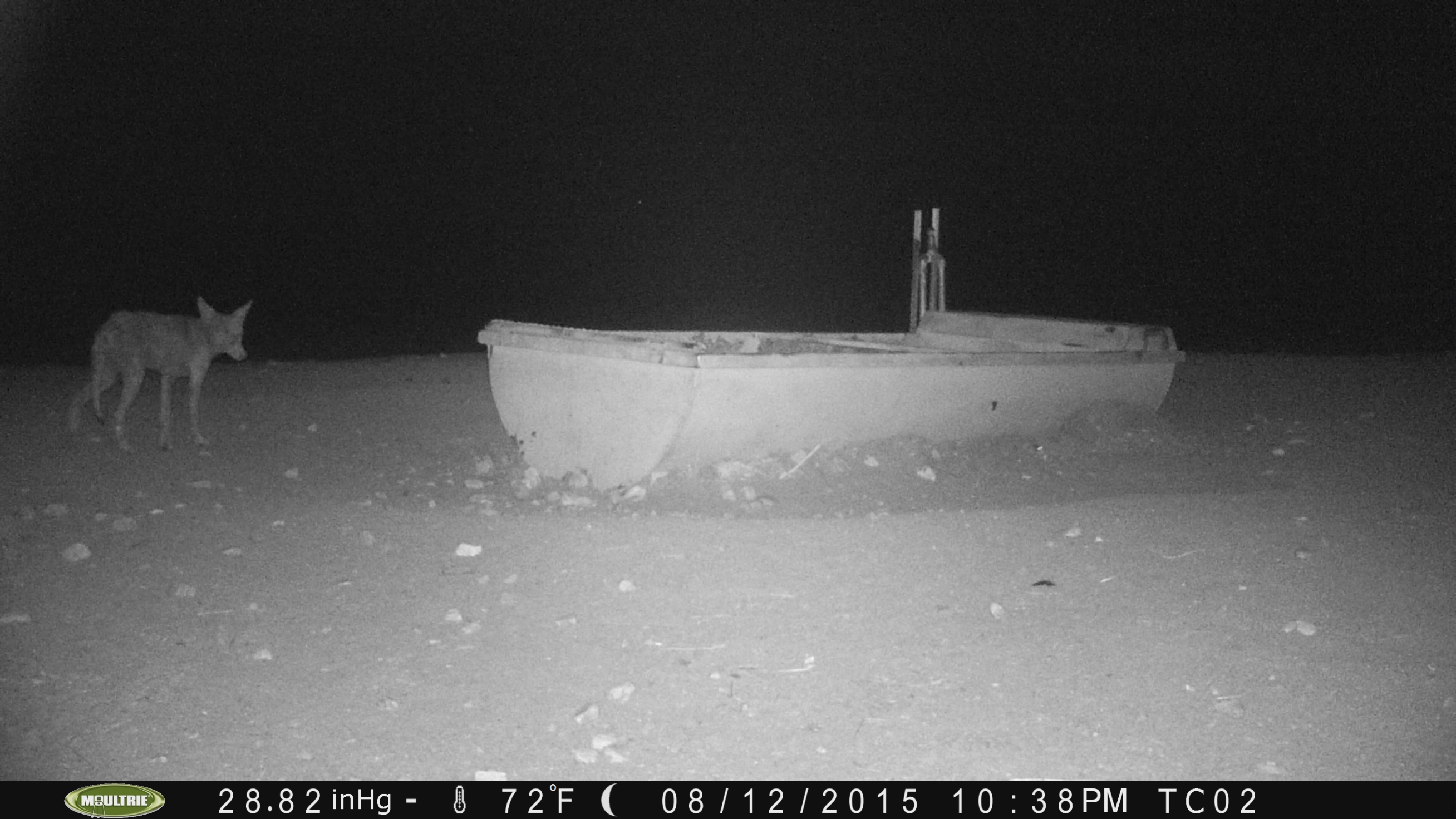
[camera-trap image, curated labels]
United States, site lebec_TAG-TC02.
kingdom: Animalia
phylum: Chordata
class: Mammalia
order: Carnivora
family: Canidae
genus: Canis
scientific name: Canis latrans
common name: coyote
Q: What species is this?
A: Canis latrans (coyote).